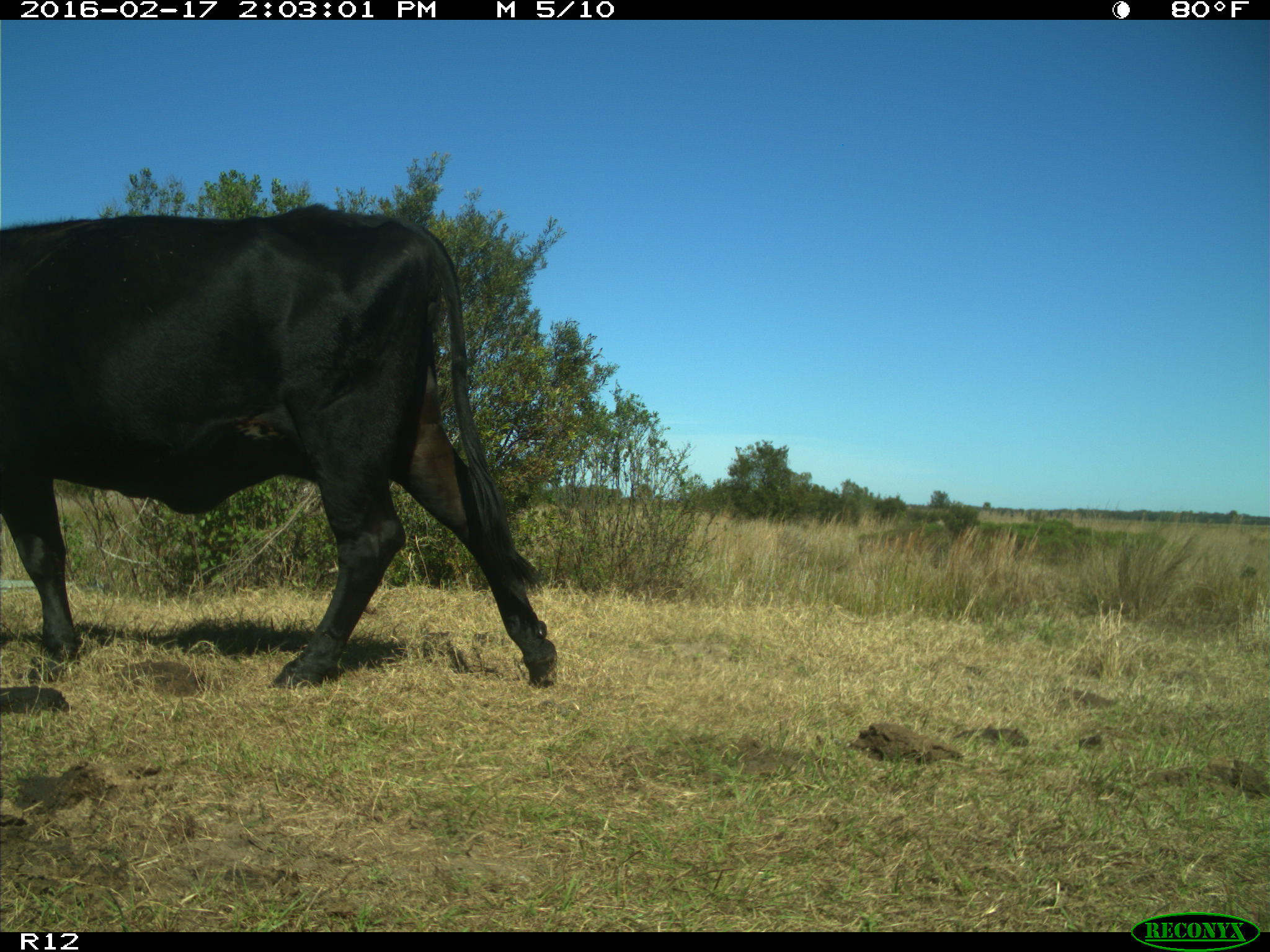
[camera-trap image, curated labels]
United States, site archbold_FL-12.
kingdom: Animalia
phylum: Chordata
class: Mammalia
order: Artiodactyla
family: Bovidae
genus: Bos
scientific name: Bos taurus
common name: domestic cow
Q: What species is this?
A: Bos taurus (domestic cow).